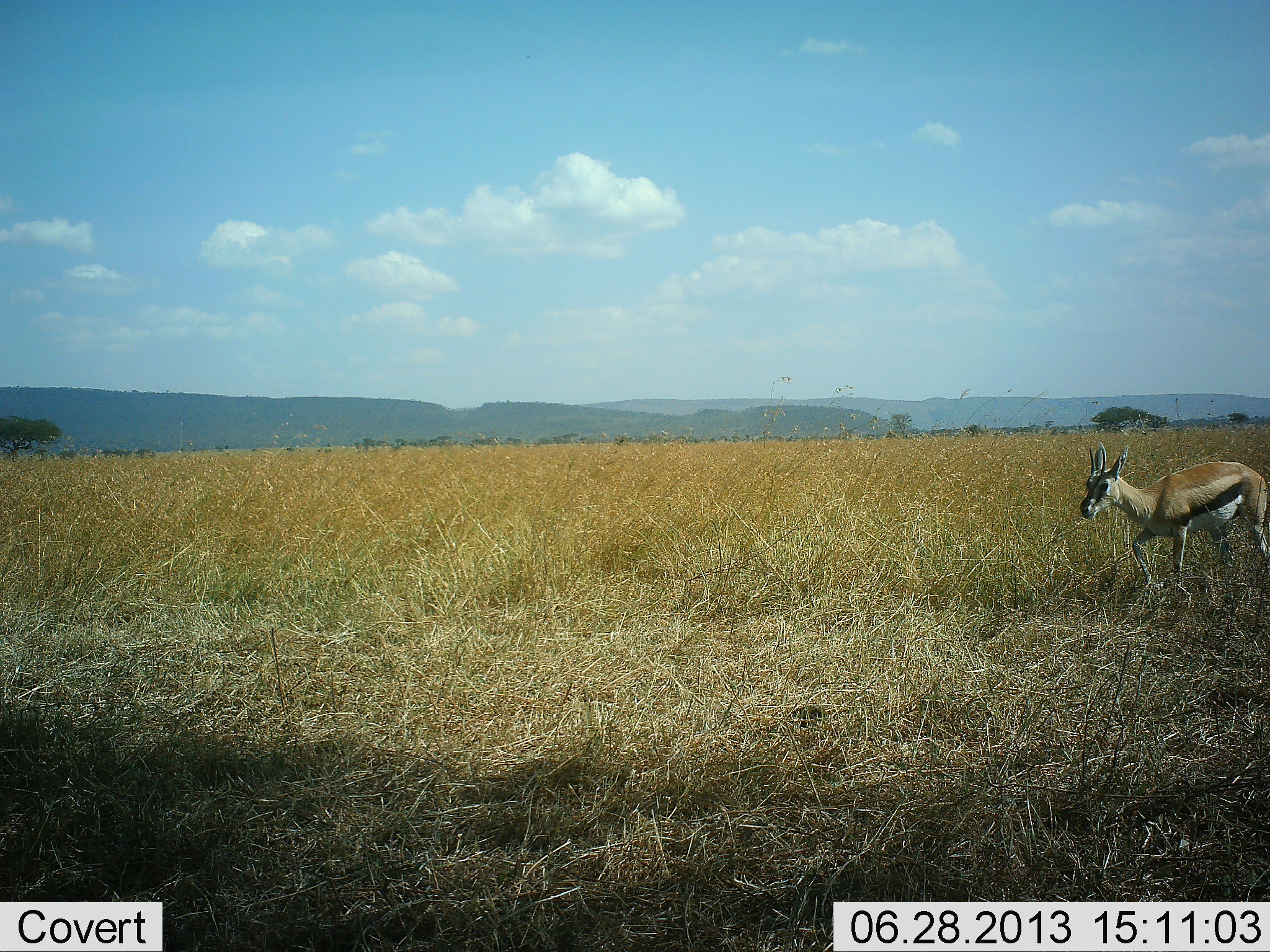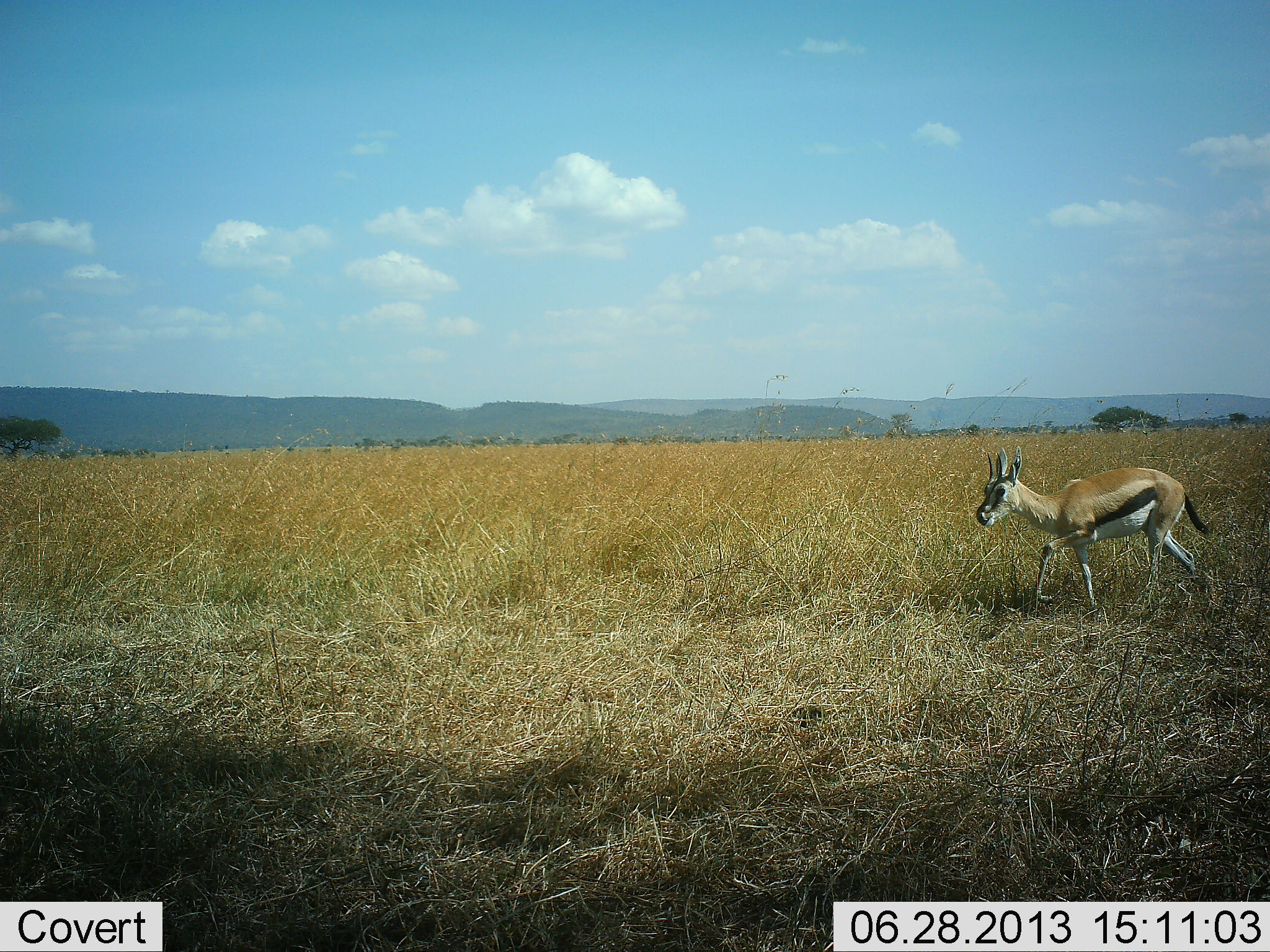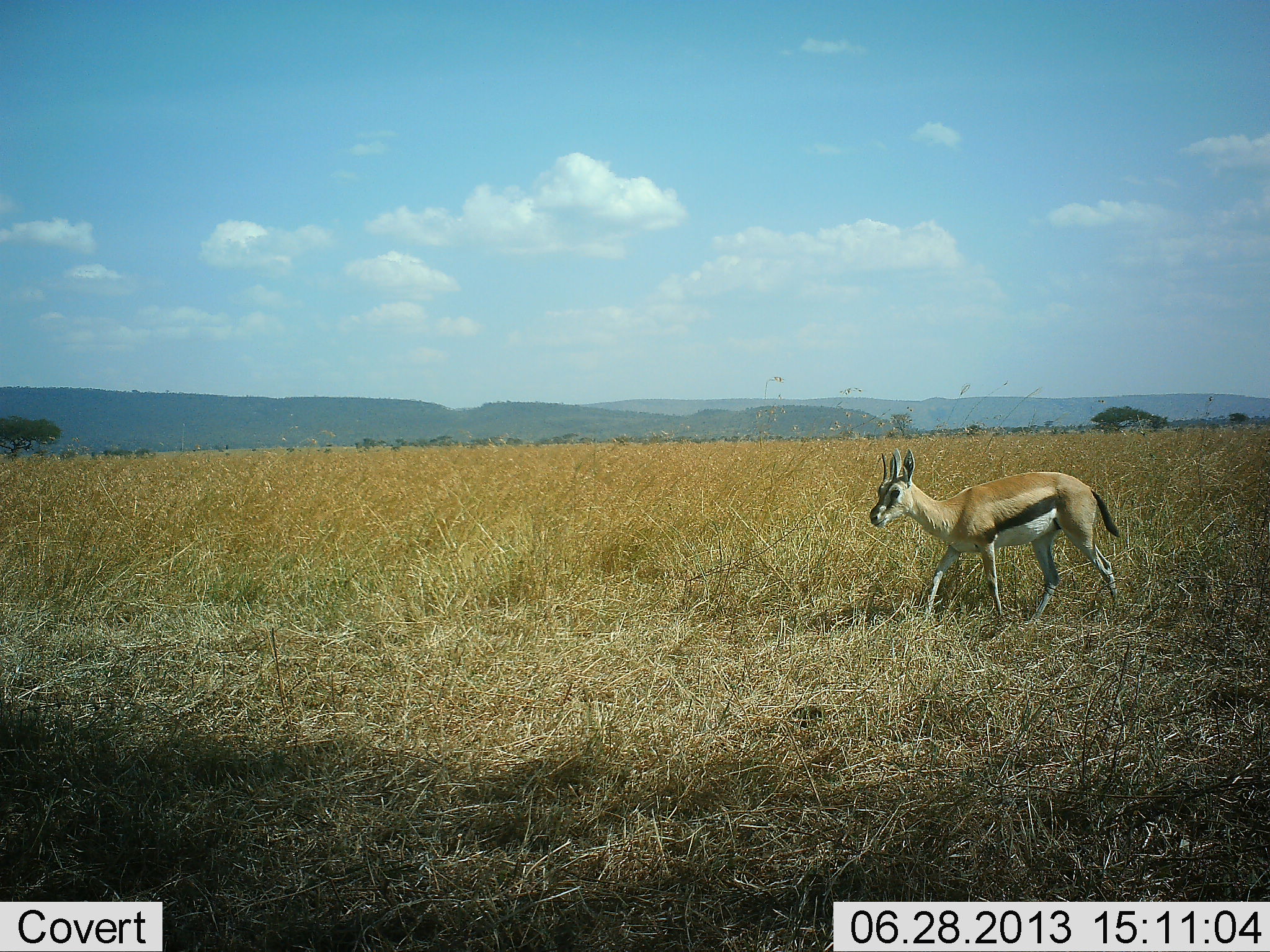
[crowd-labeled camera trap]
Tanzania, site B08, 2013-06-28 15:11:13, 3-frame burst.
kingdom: Animalia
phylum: Chordata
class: Mammalia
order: Artiodactyla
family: Bovidae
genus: Eudorcas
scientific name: Eudorcas thomsonii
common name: thomson's gazelle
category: gazellethomsons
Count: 1.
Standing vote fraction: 0%.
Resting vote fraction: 0%.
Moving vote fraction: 100%.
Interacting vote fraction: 0%.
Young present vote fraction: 6%.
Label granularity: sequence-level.